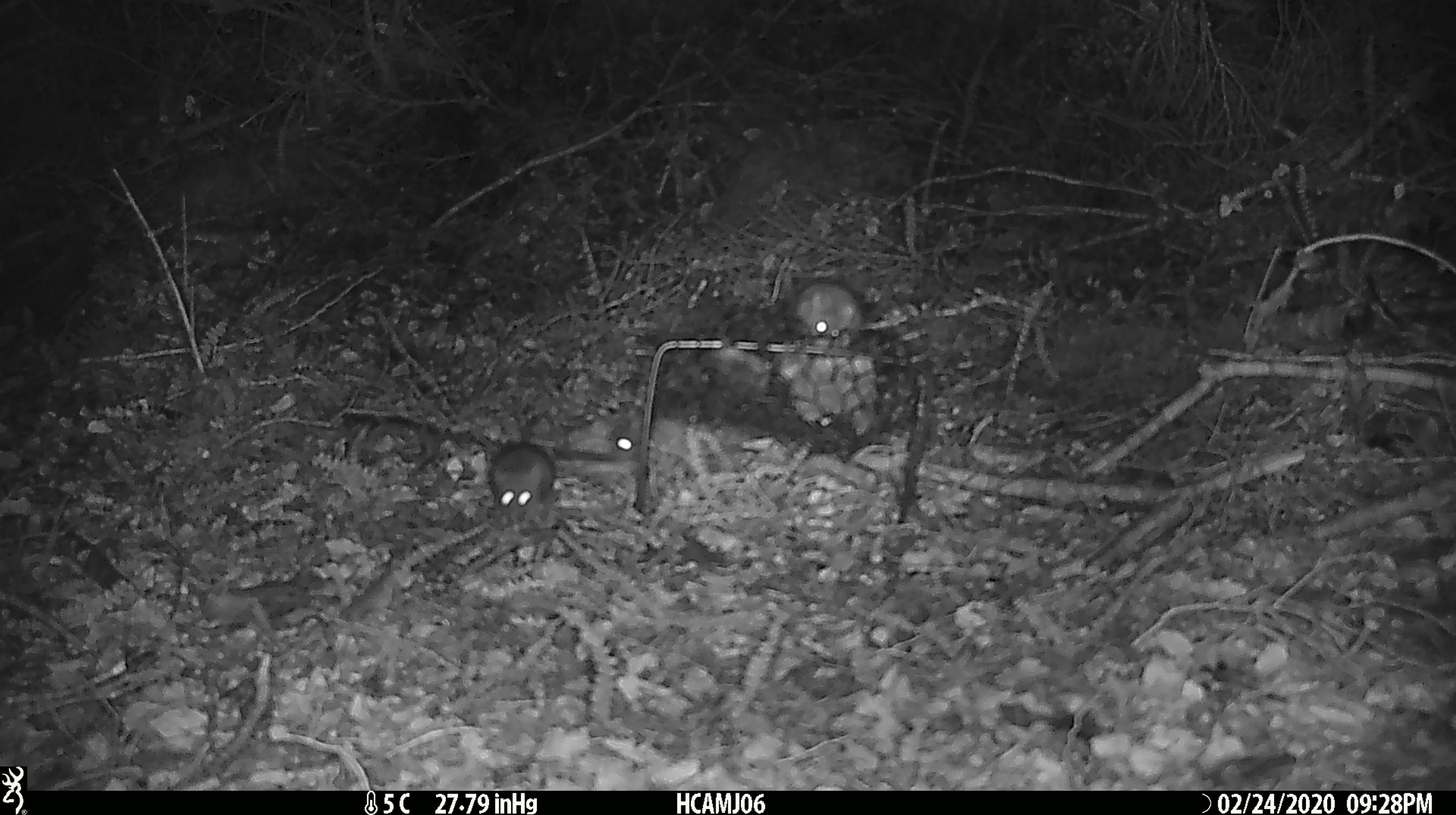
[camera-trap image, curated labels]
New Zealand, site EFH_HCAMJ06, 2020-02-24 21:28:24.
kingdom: Animalia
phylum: Chordata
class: Mammalia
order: Rodentia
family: Muridae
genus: Mus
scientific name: Mus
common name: mouse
Mouse (Mus).